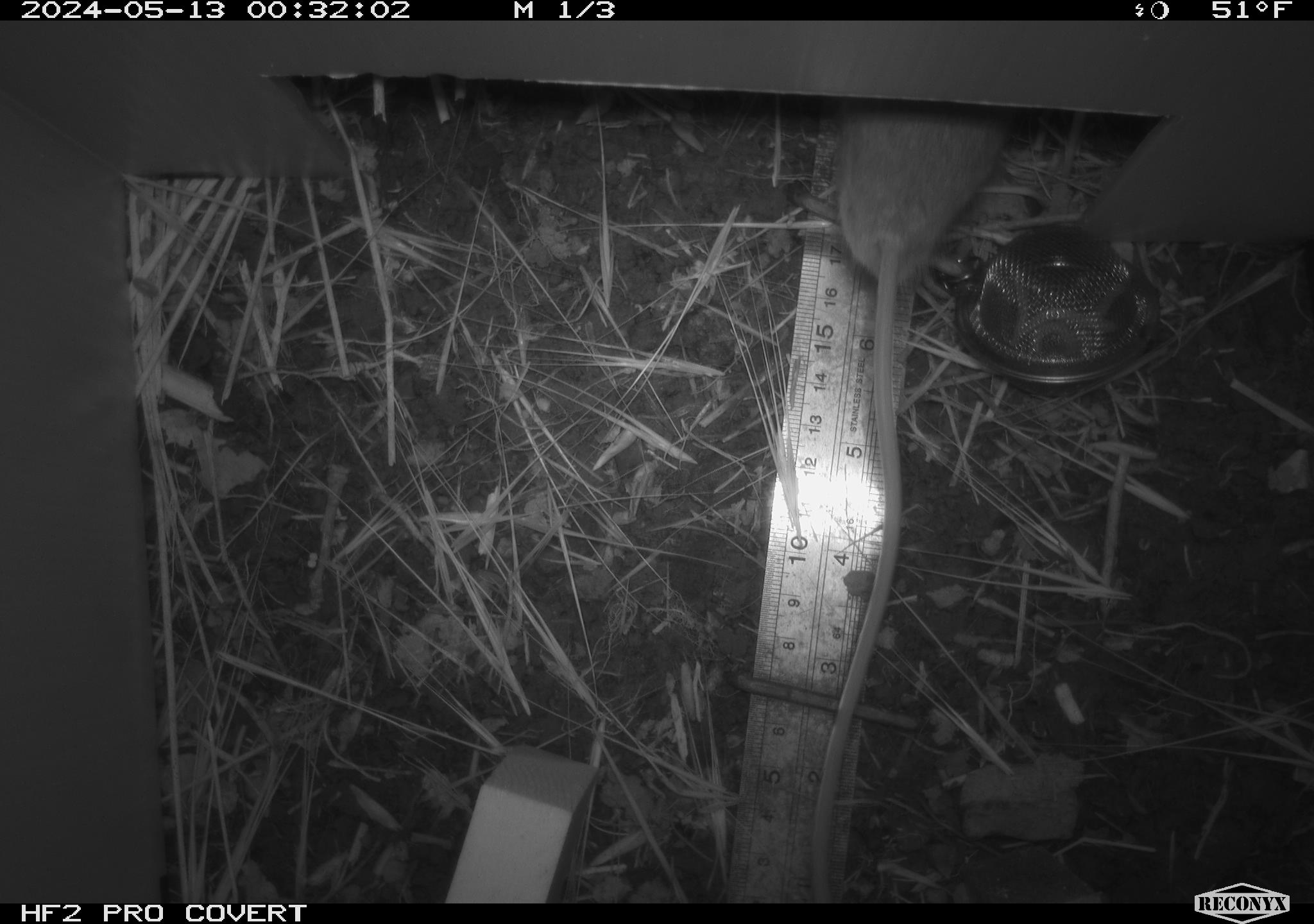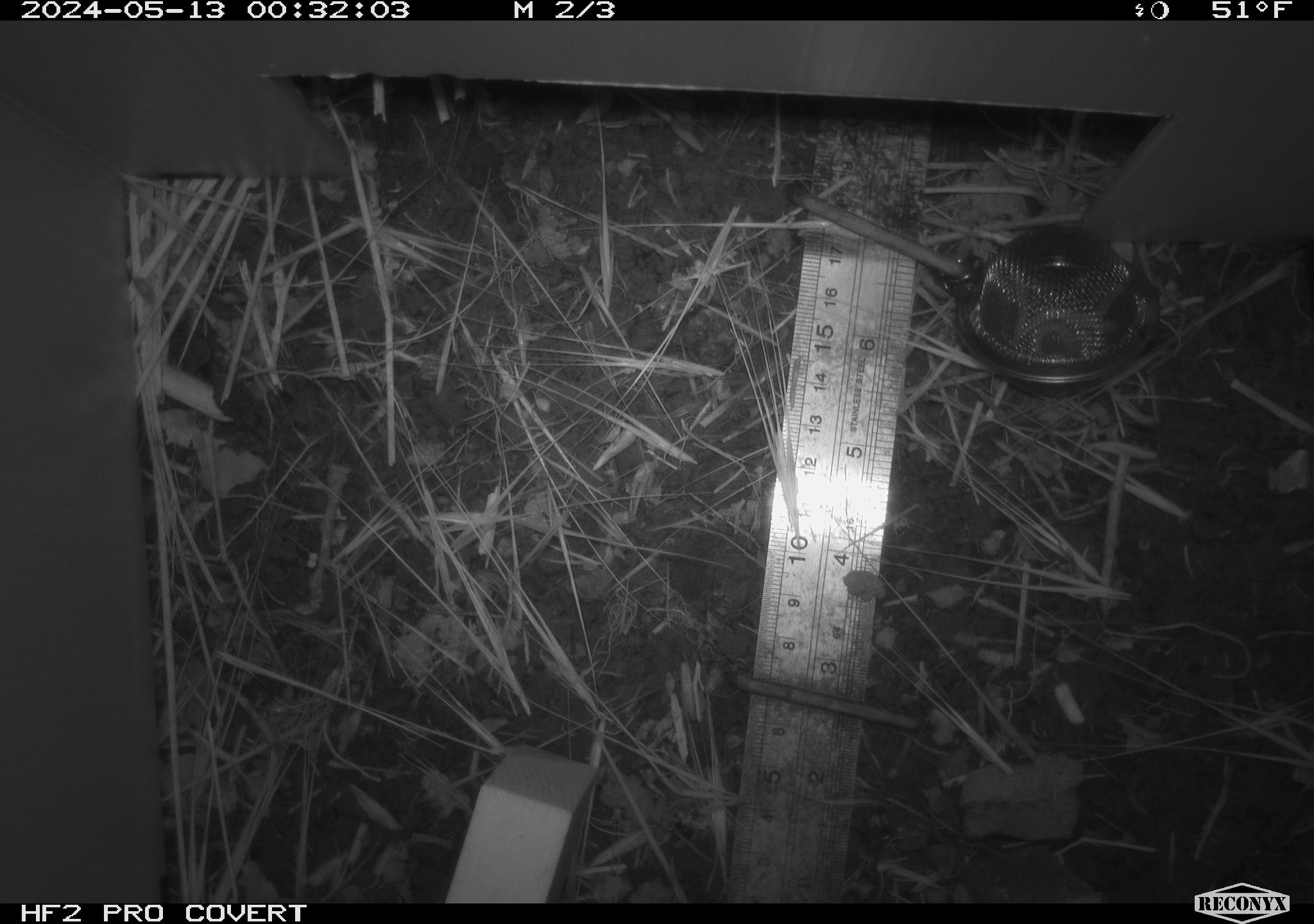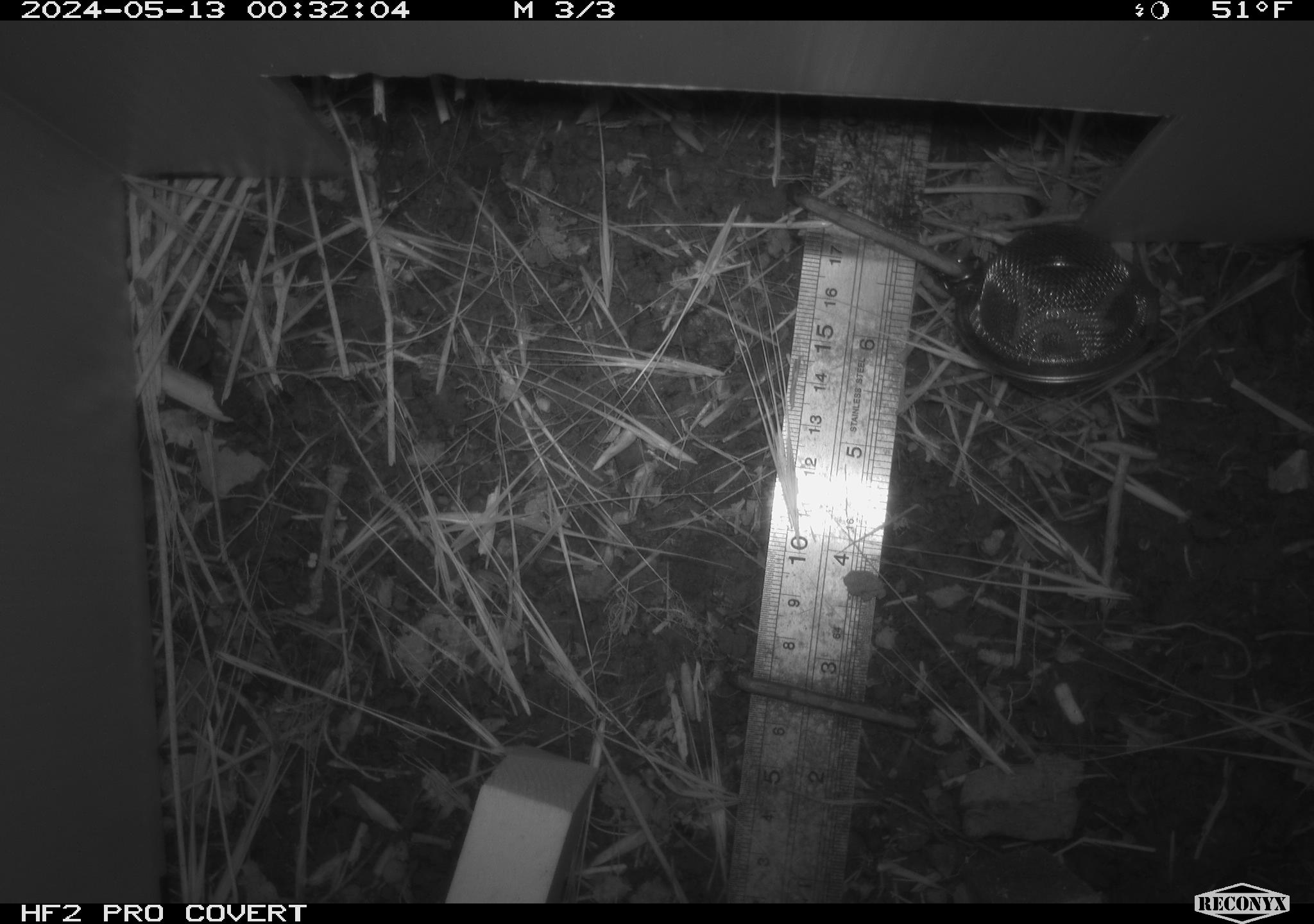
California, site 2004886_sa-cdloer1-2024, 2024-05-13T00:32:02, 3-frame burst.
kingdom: Animalia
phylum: Chordata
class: Mammalia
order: Rodentia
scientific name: Rodentia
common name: mouse species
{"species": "mouse species (Rodentia)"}